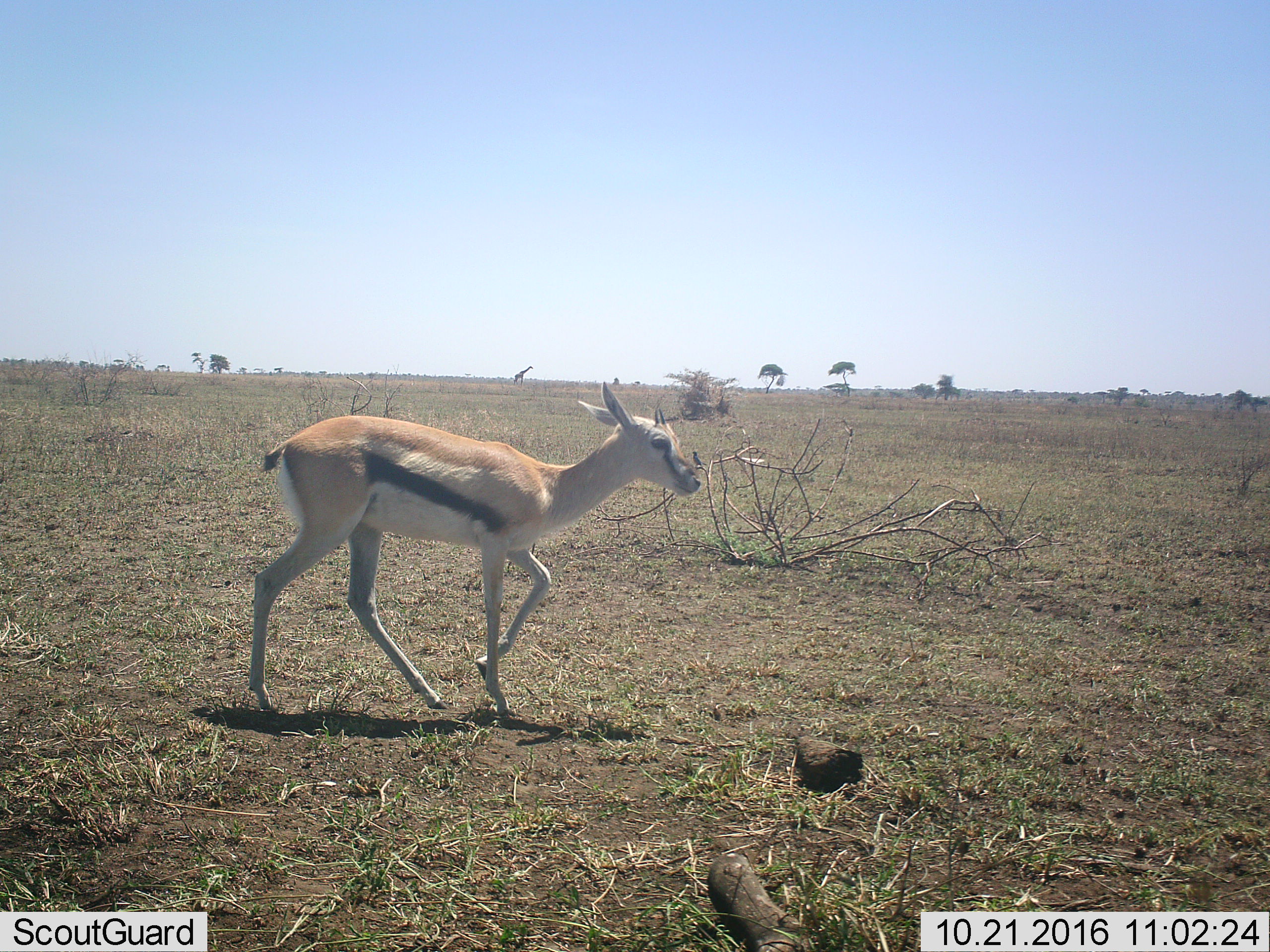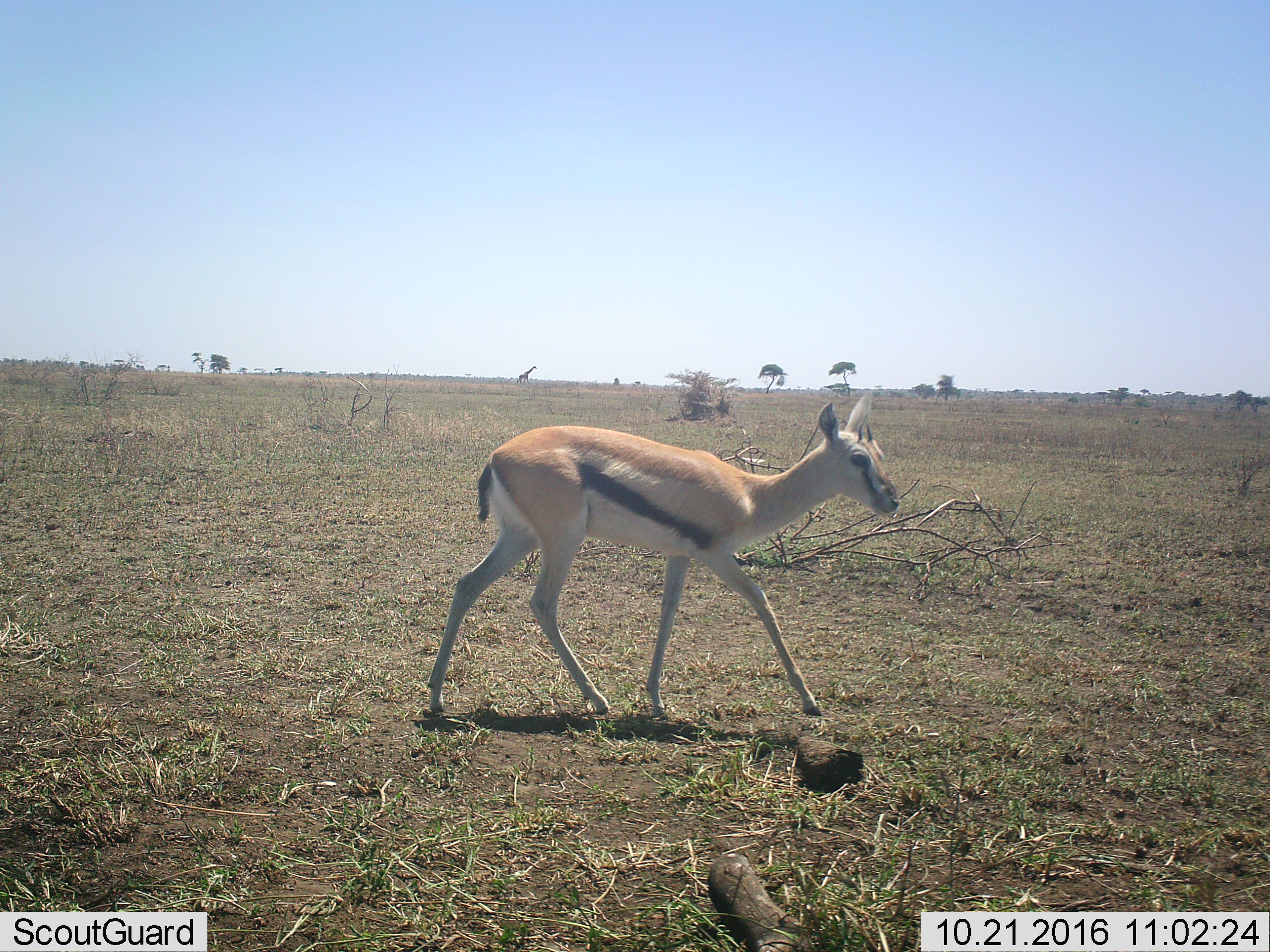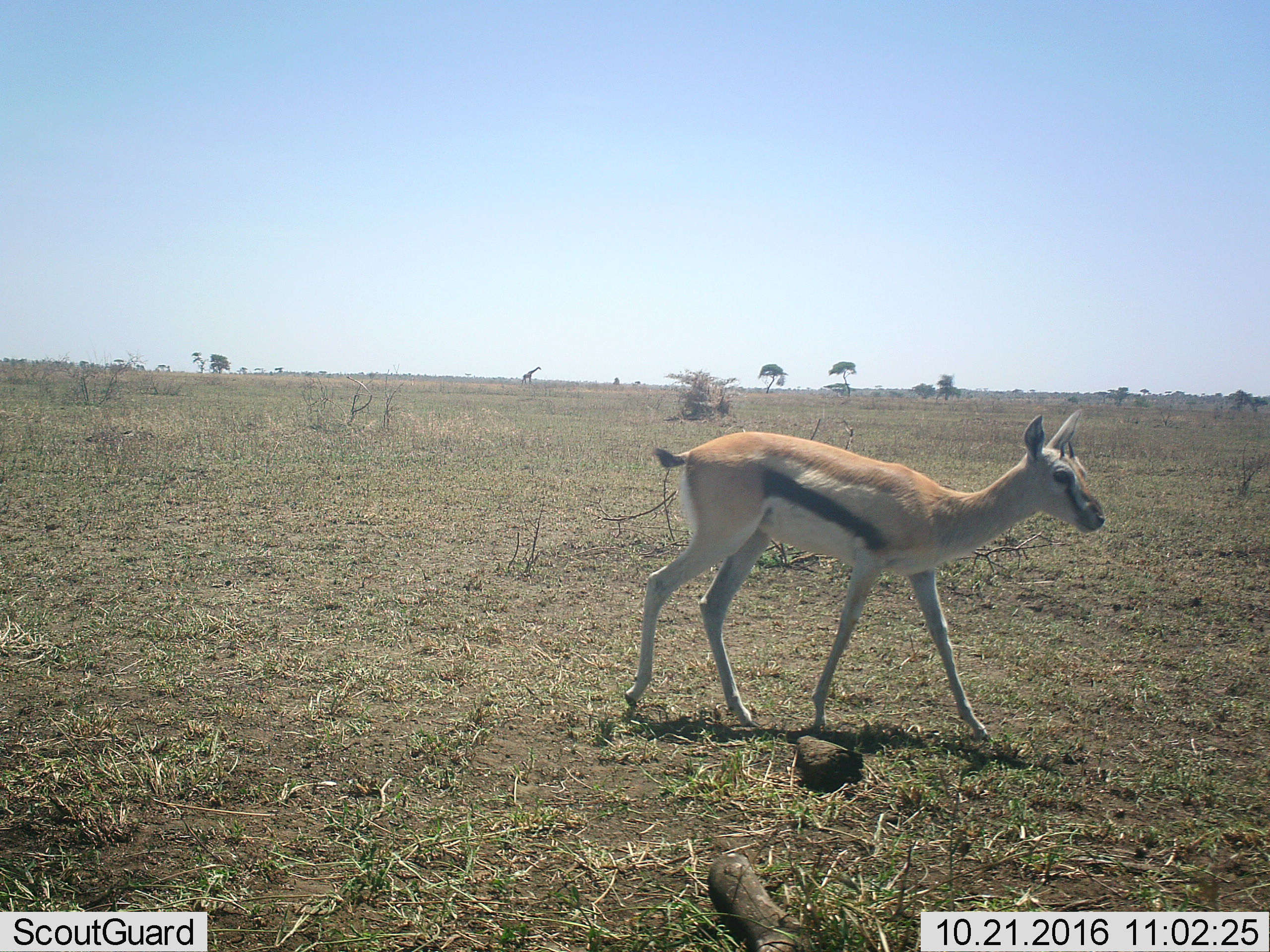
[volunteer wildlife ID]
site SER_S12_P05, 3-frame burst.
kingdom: Animalia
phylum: Chordata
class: Mammalia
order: Artiodactyla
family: Bovidae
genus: Eudorcas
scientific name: Eudorcas thomsonii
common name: thomson's gazelle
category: gazellethomsons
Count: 1.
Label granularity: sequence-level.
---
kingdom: Animalia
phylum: Chordata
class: Mammalia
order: Artiodactyla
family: Giraffidae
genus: Giraffa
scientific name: Giraffa camelopardalis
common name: giraffe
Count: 1.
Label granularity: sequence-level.